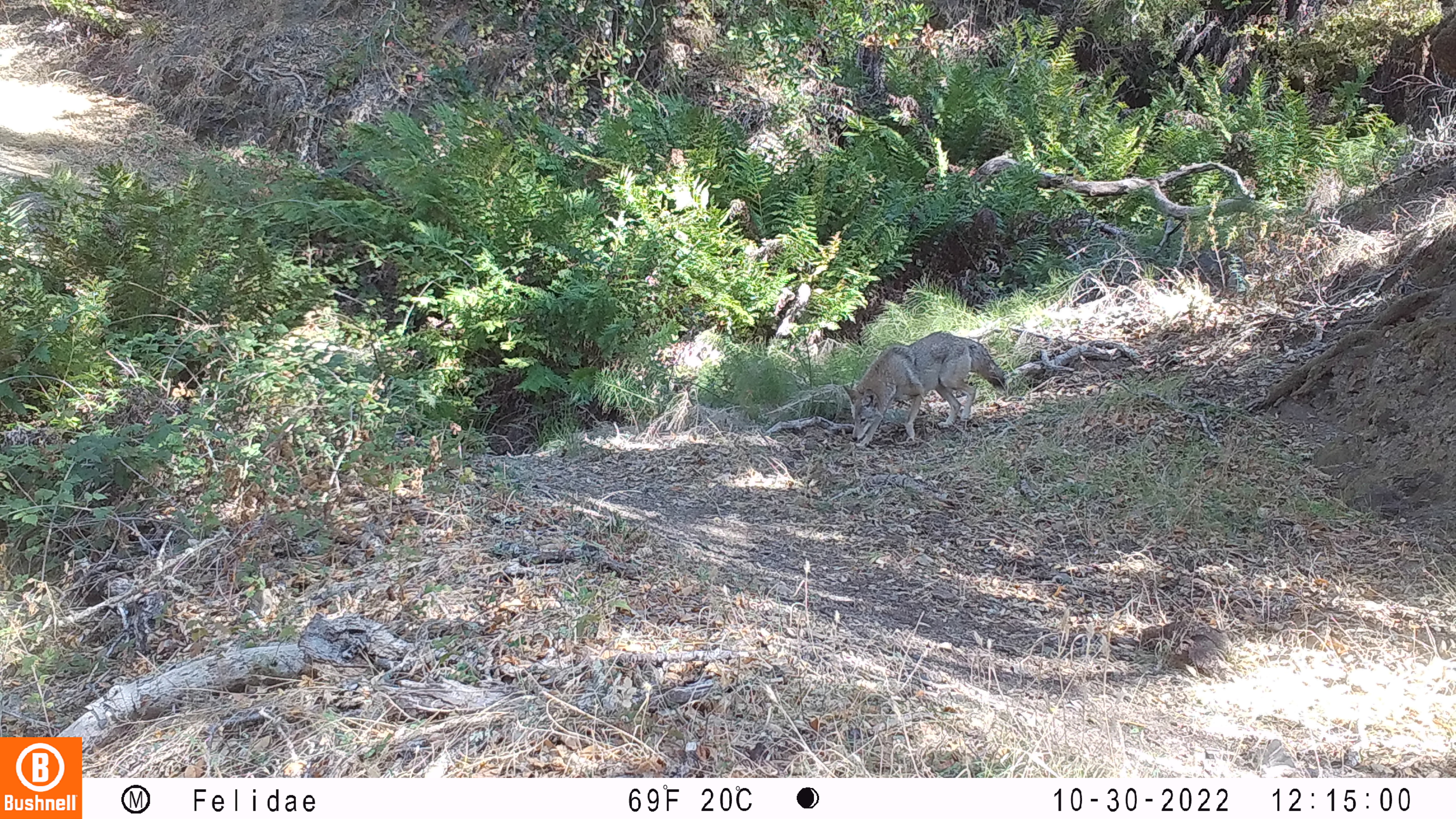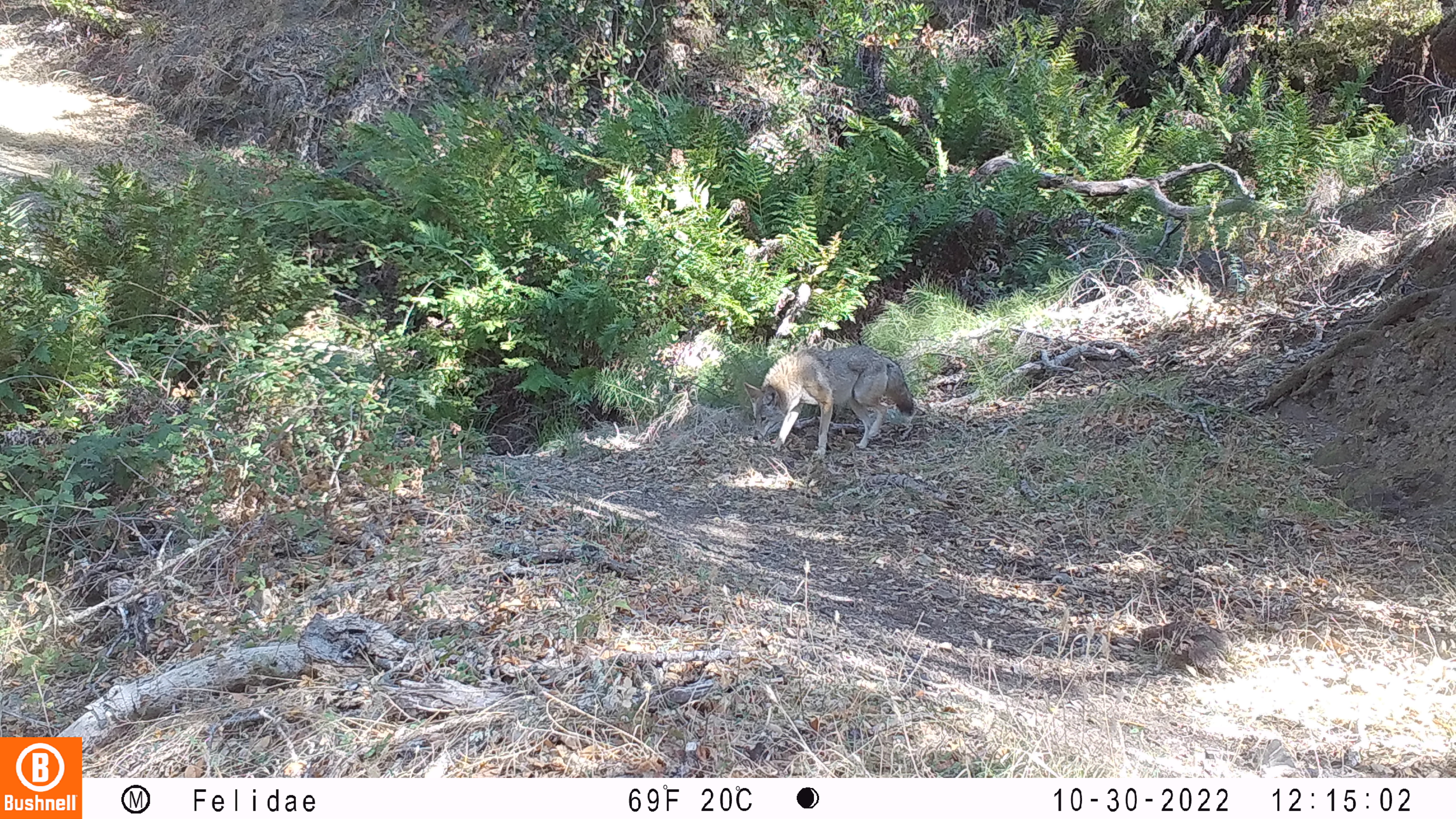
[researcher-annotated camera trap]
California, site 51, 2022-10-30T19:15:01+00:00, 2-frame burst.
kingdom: Animalia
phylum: Chordata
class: Mammalia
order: Carnivora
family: Canidae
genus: Canis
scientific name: Canis latrans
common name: coyote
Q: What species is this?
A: Coyote (Canis latrans).